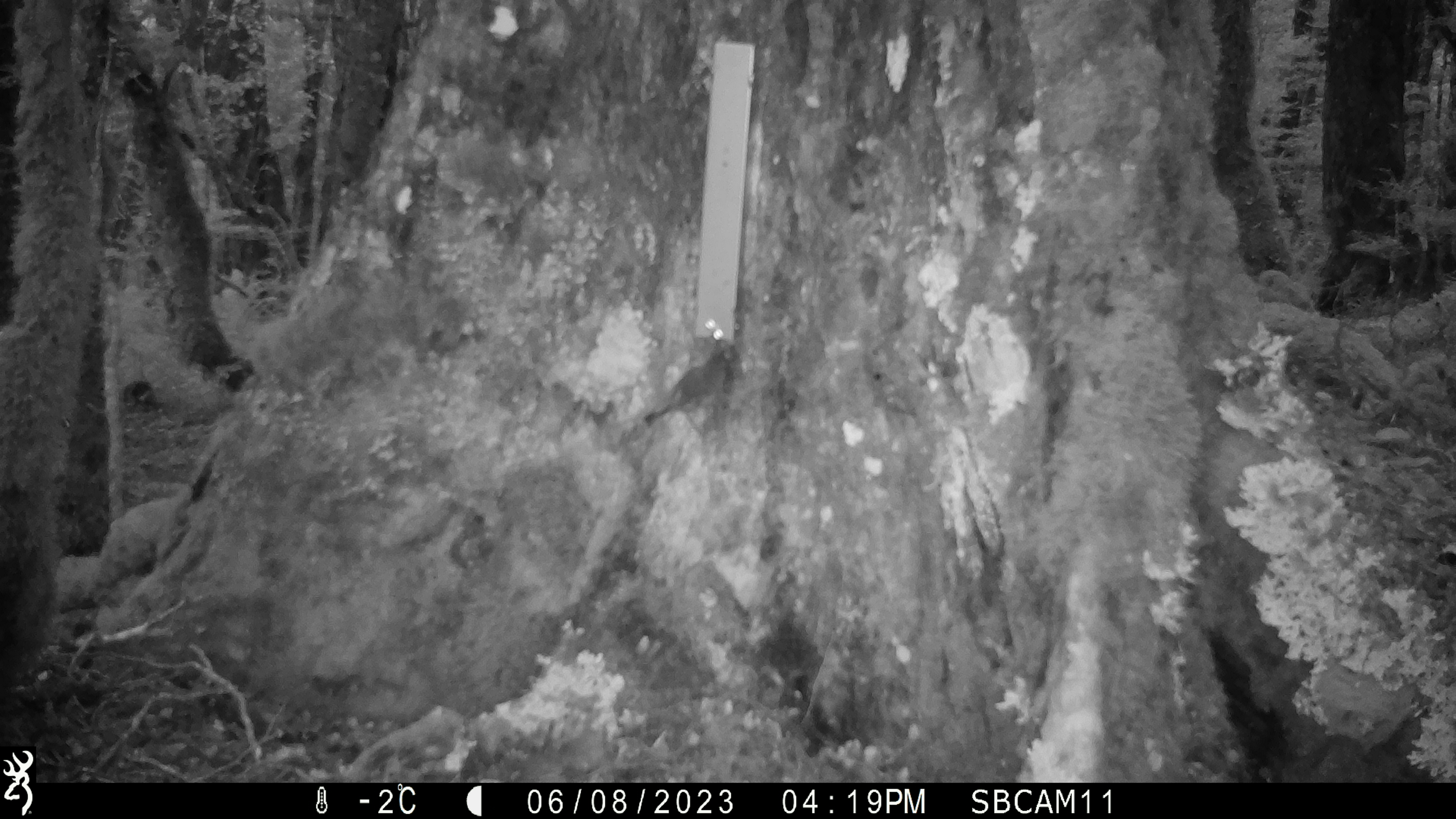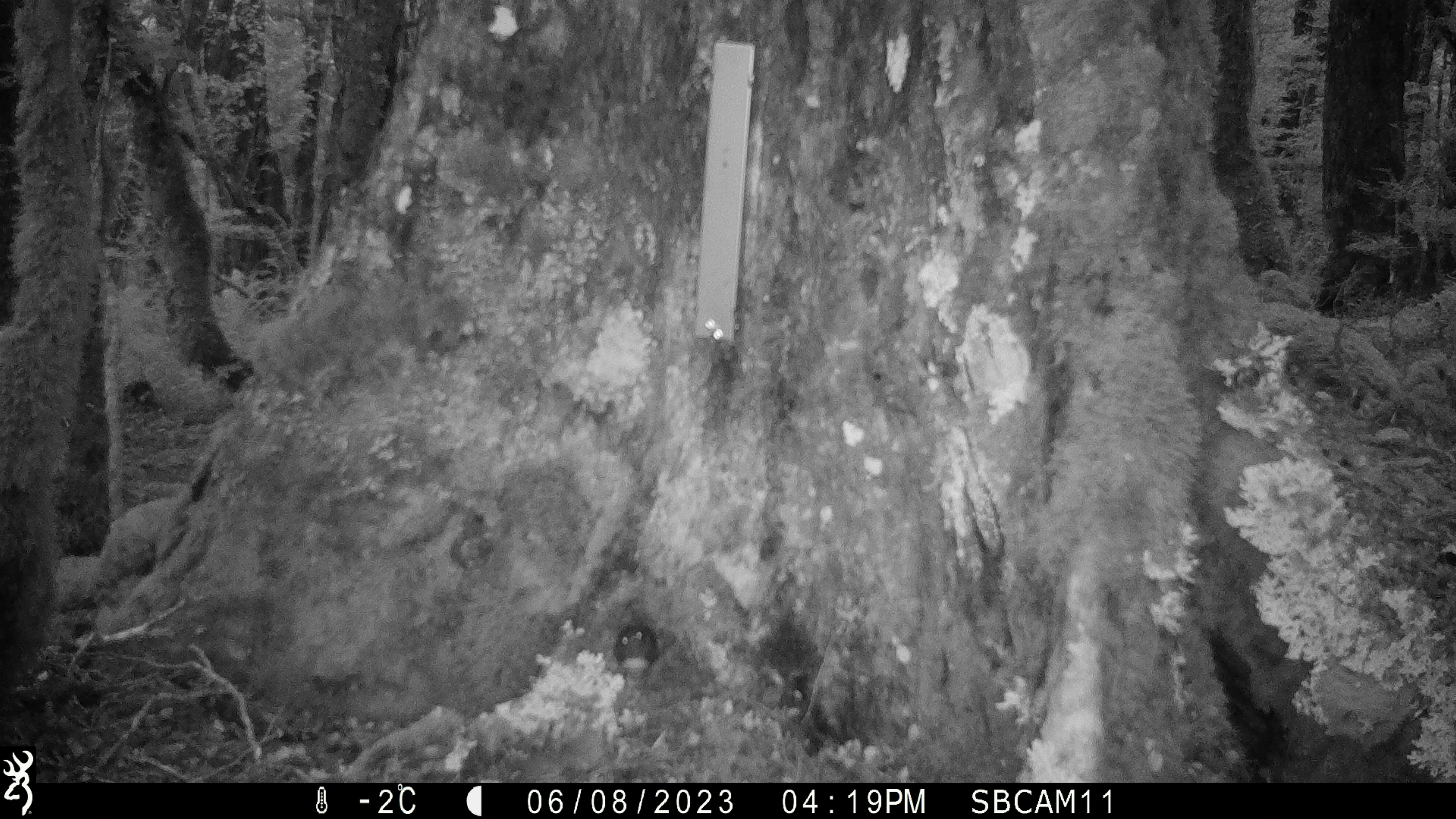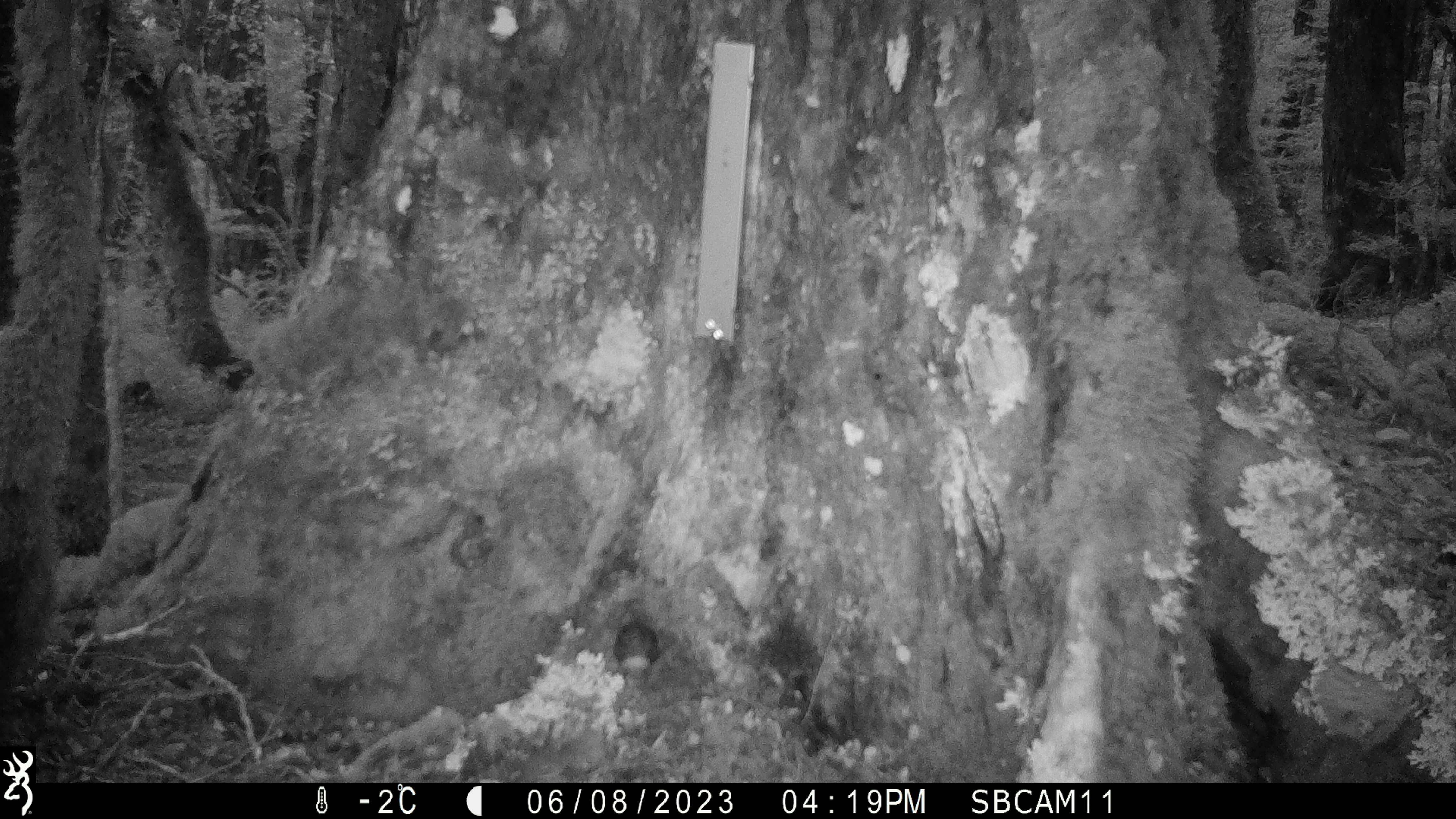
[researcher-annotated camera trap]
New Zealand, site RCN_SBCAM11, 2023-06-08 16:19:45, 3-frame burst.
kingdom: Animalia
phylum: Chordata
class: Aves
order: Passeriformes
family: Petroicidae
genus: Petroica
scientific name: Petroica australis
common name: new zealand robin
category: robin